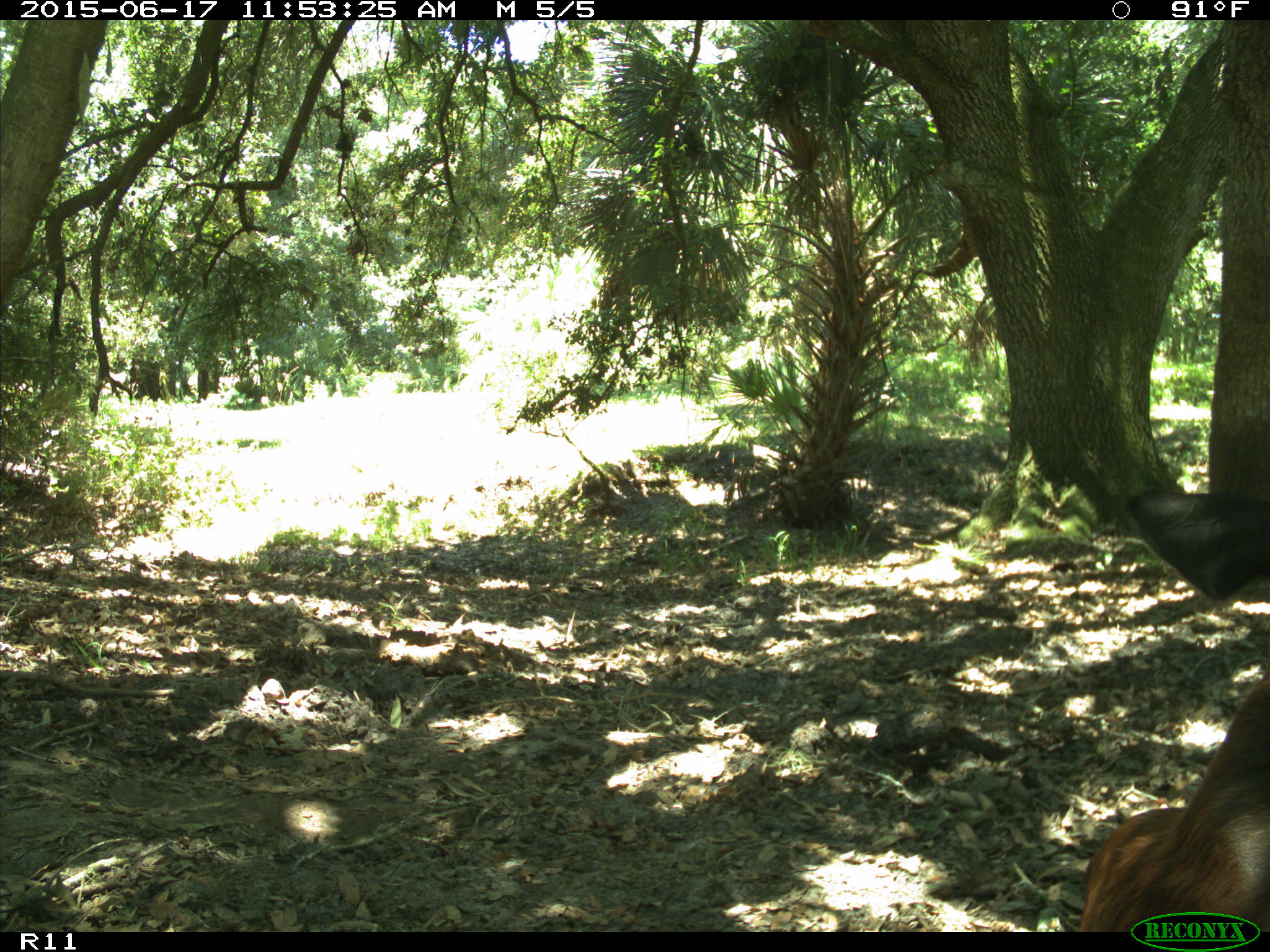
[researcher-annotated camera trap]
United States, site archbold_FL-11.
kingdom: Animalia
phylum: Chordata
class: Mammalia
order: Artiodactyla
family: Bovidae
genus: Bos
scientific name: Bos taurus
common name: domestic cow